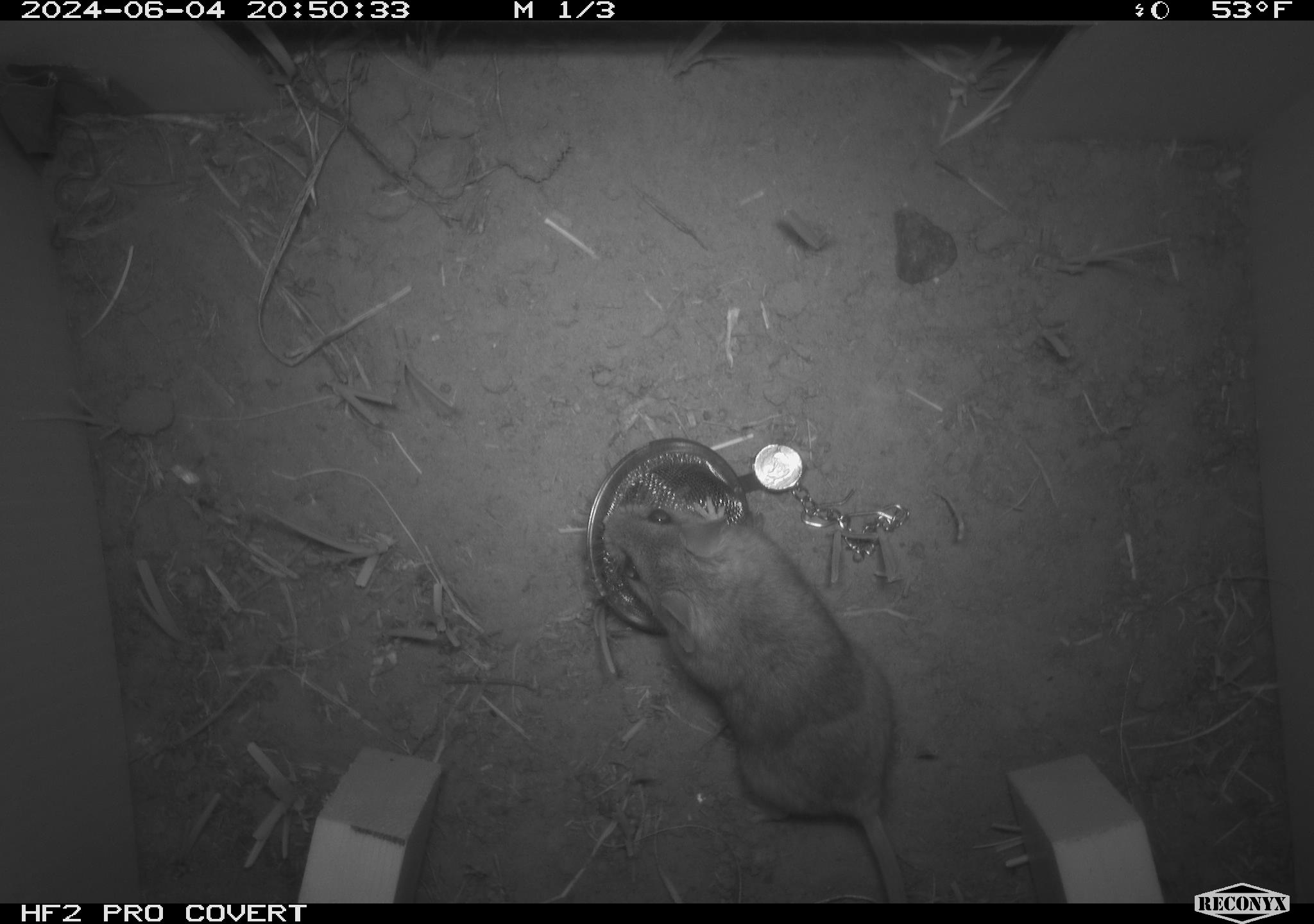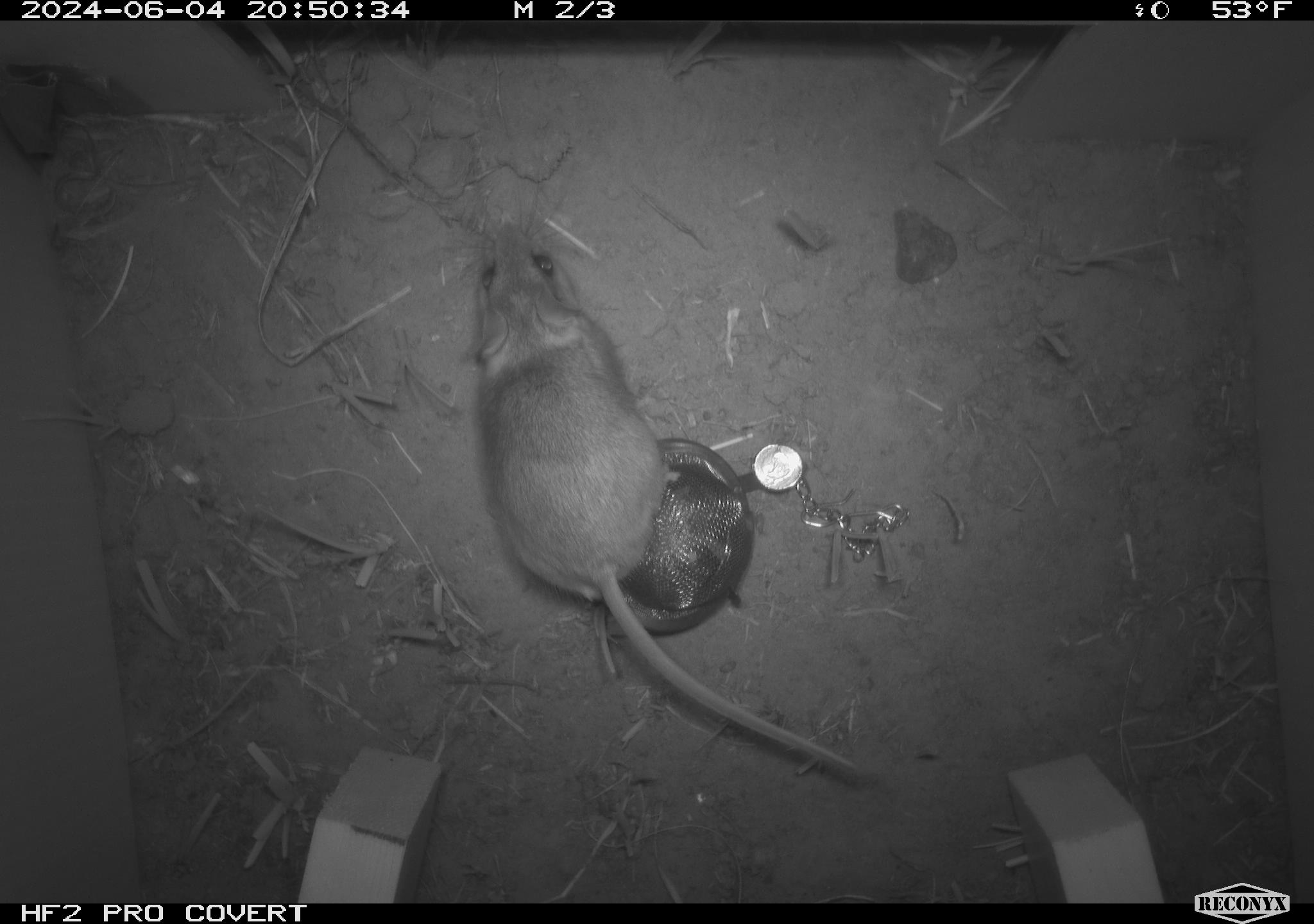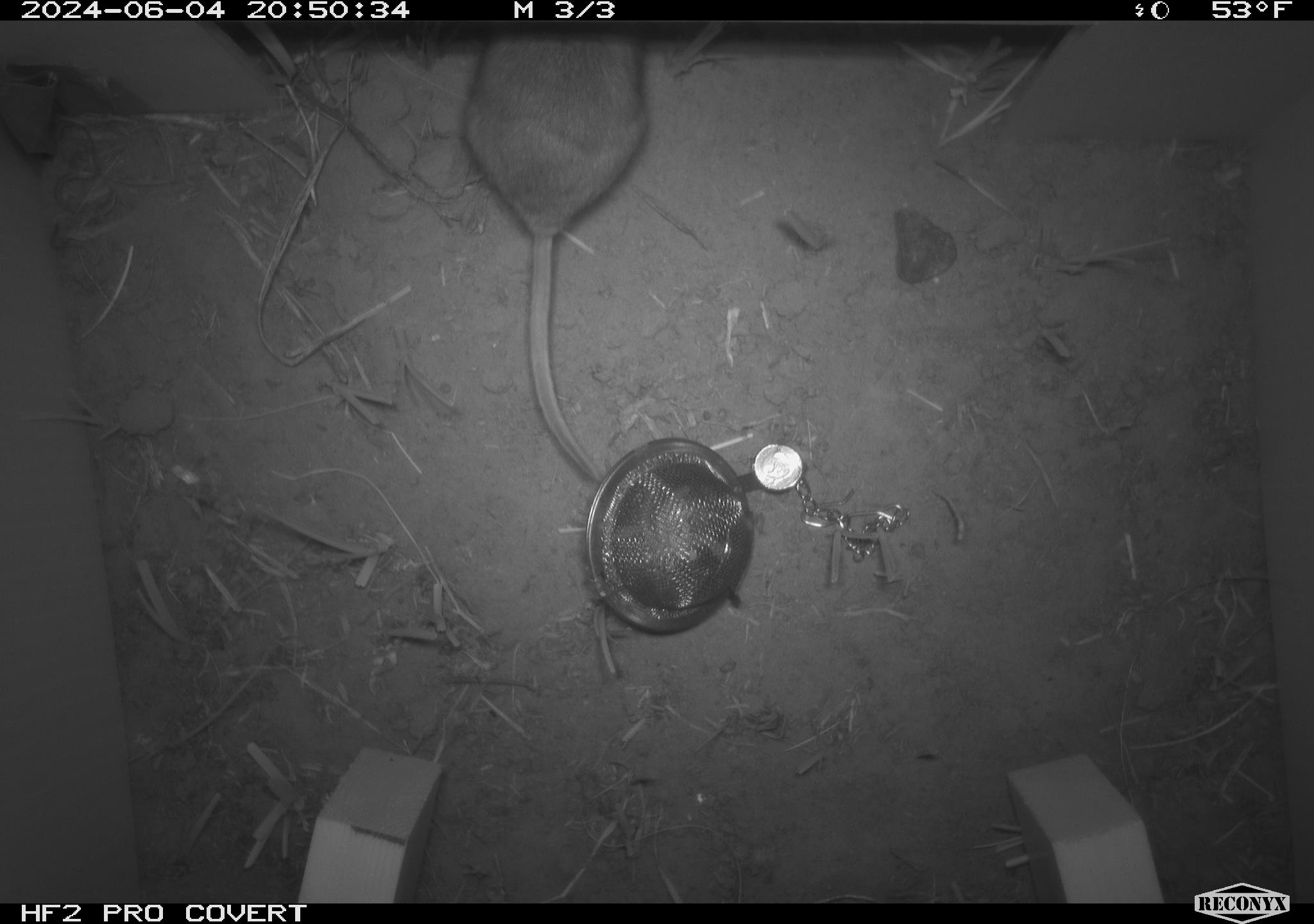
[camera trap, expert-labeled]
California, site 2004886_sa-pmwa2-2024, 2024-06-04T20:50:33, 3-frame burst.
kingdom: Animalia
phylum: Chordata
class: Mammalia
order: Rodentia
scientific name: Rodentia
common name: mouse species